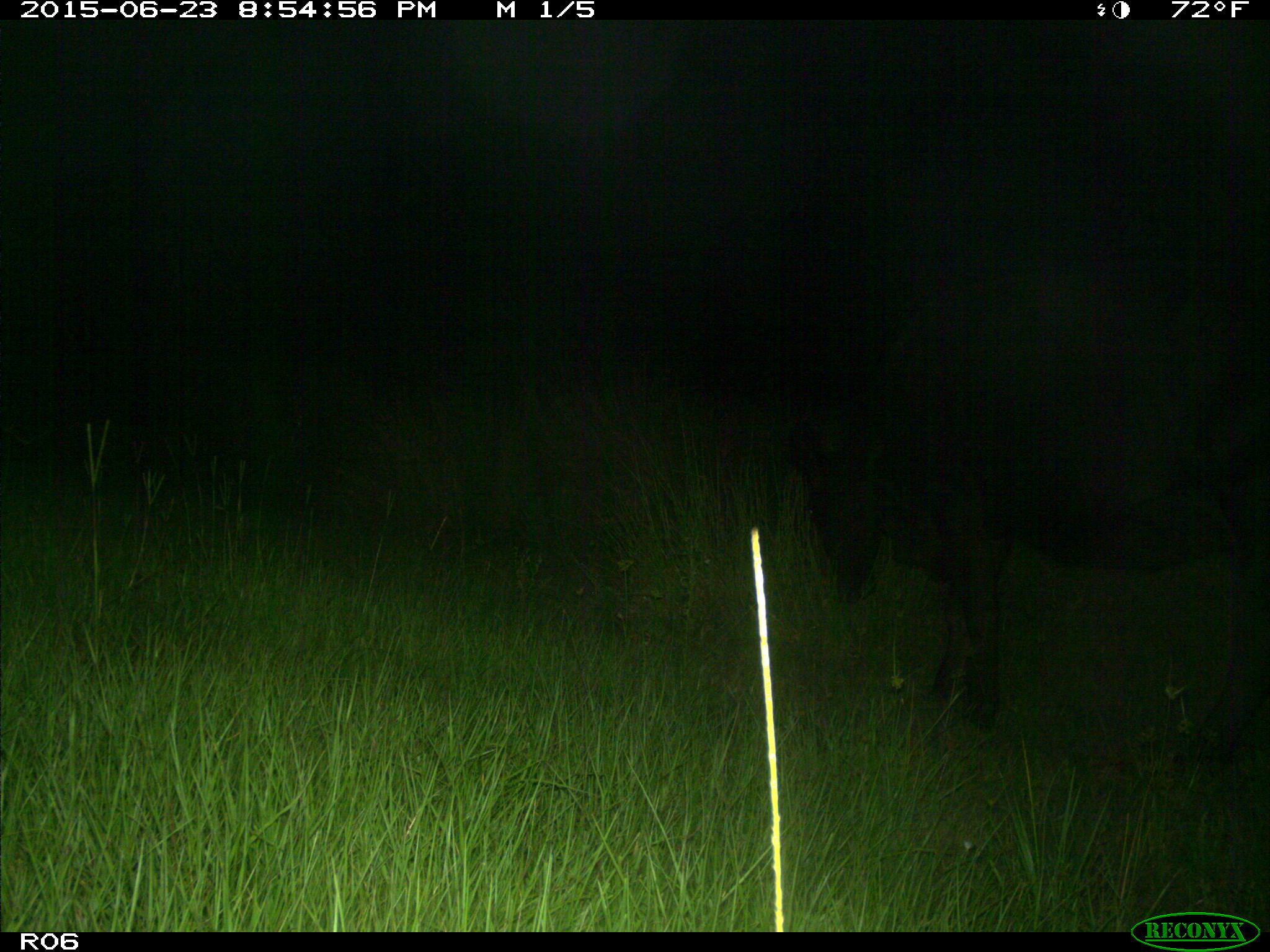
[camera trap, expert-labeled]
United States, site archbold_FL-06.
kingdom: Animalia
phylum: Chordata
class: Mammalia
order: Artiodactyla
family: Bovidae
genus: Bos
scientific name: Bos taurus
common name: domestic cow